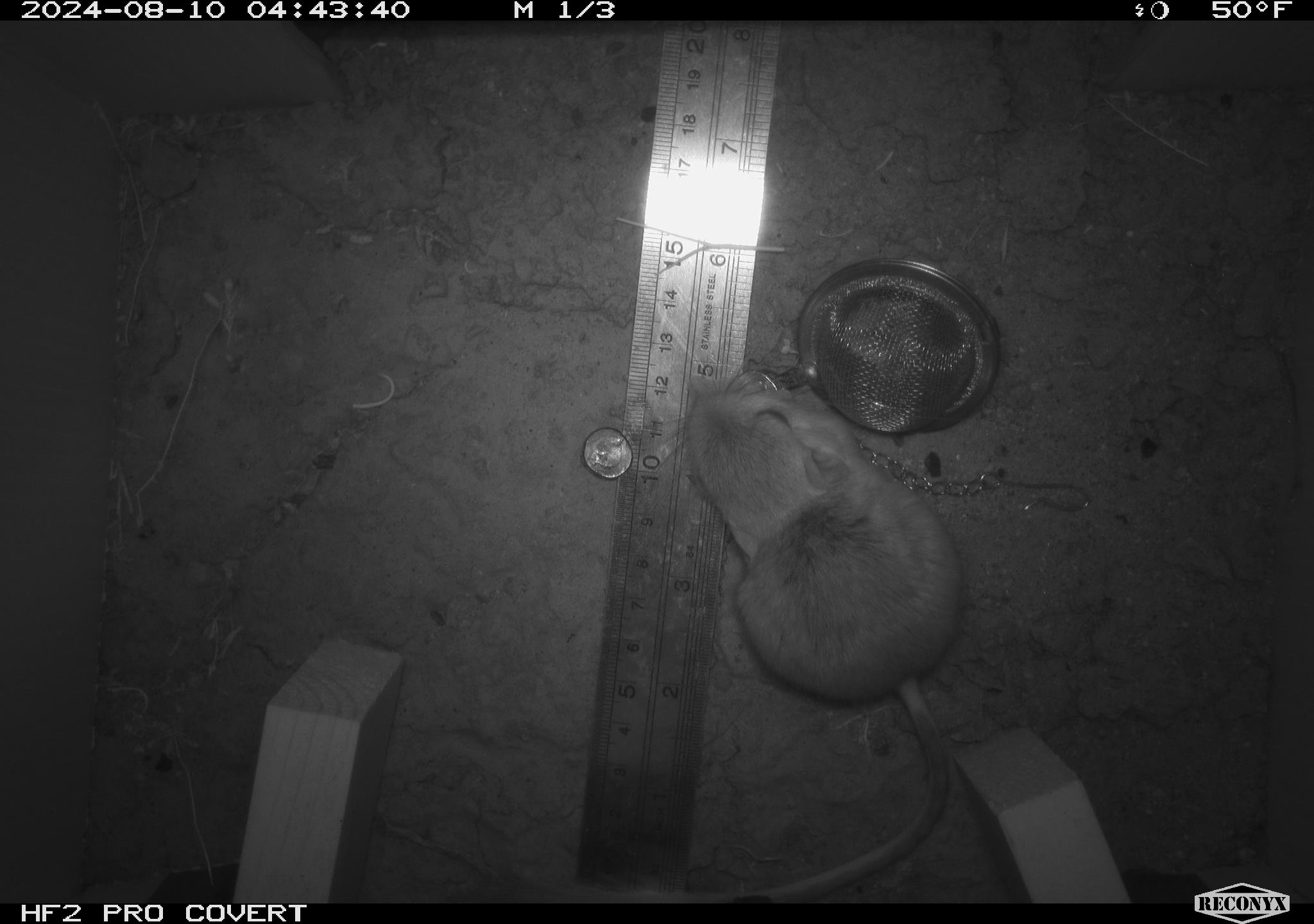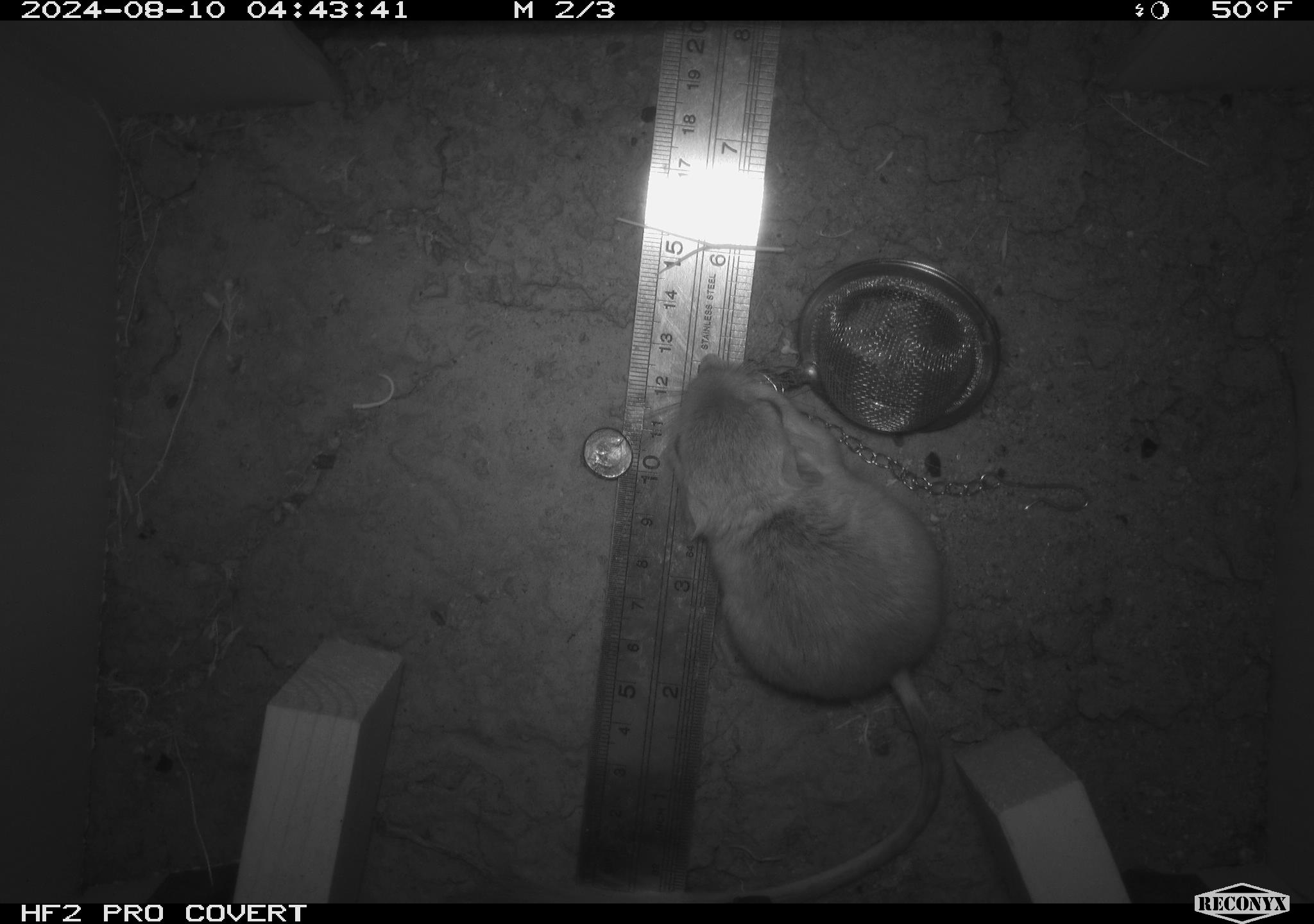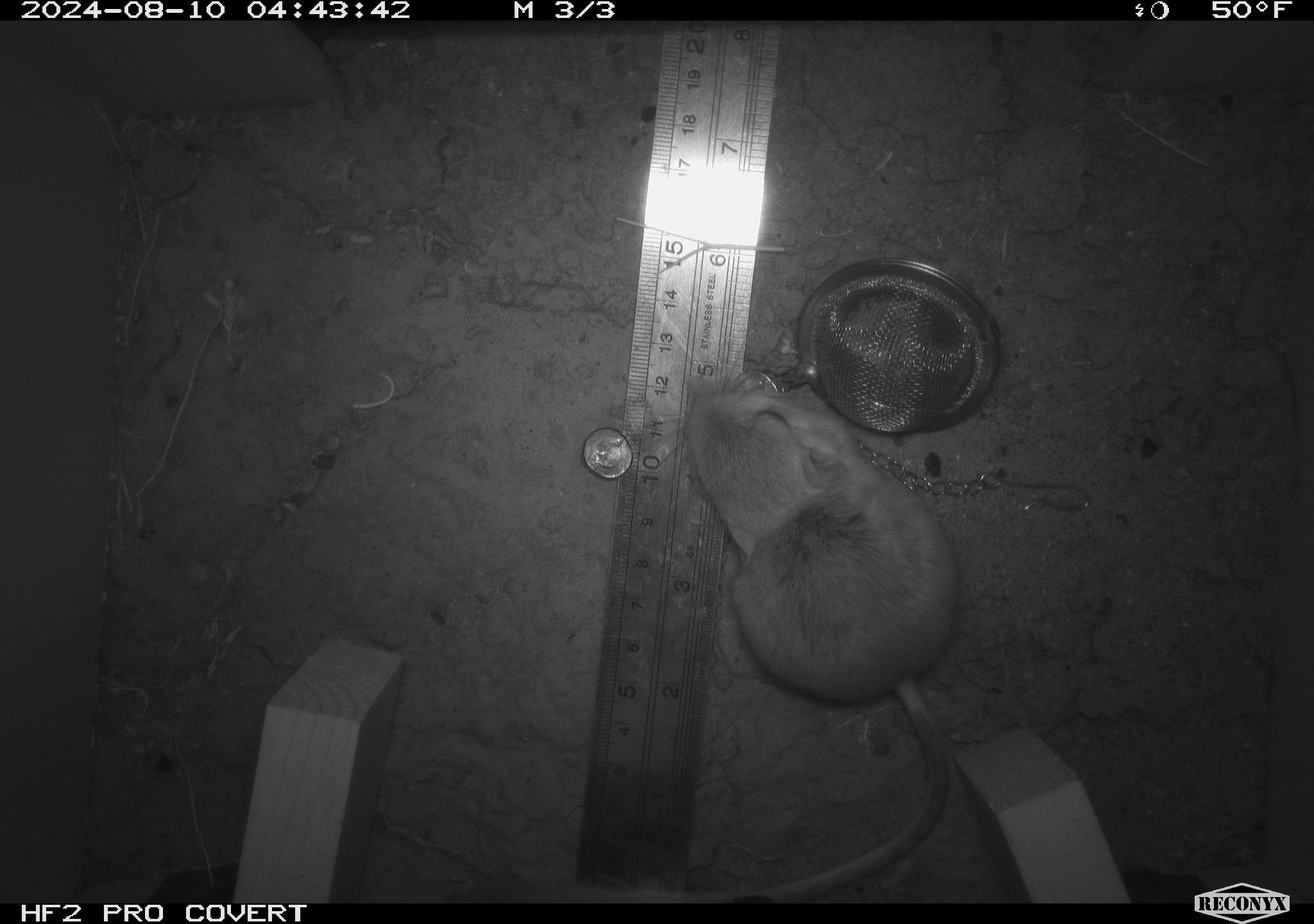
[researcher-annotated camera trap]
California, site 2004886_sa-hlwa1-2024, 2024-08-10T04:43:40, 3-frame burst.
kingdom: Animalia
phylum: Chordata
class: Mammalia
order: Rodentia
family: Heteromyidae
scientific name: Heteromyidae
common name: kangaroo rats and pocket mice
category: heteromyidae family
Heteromyidae family (kangaroo rats and pocket mice) (Heteromyidae).